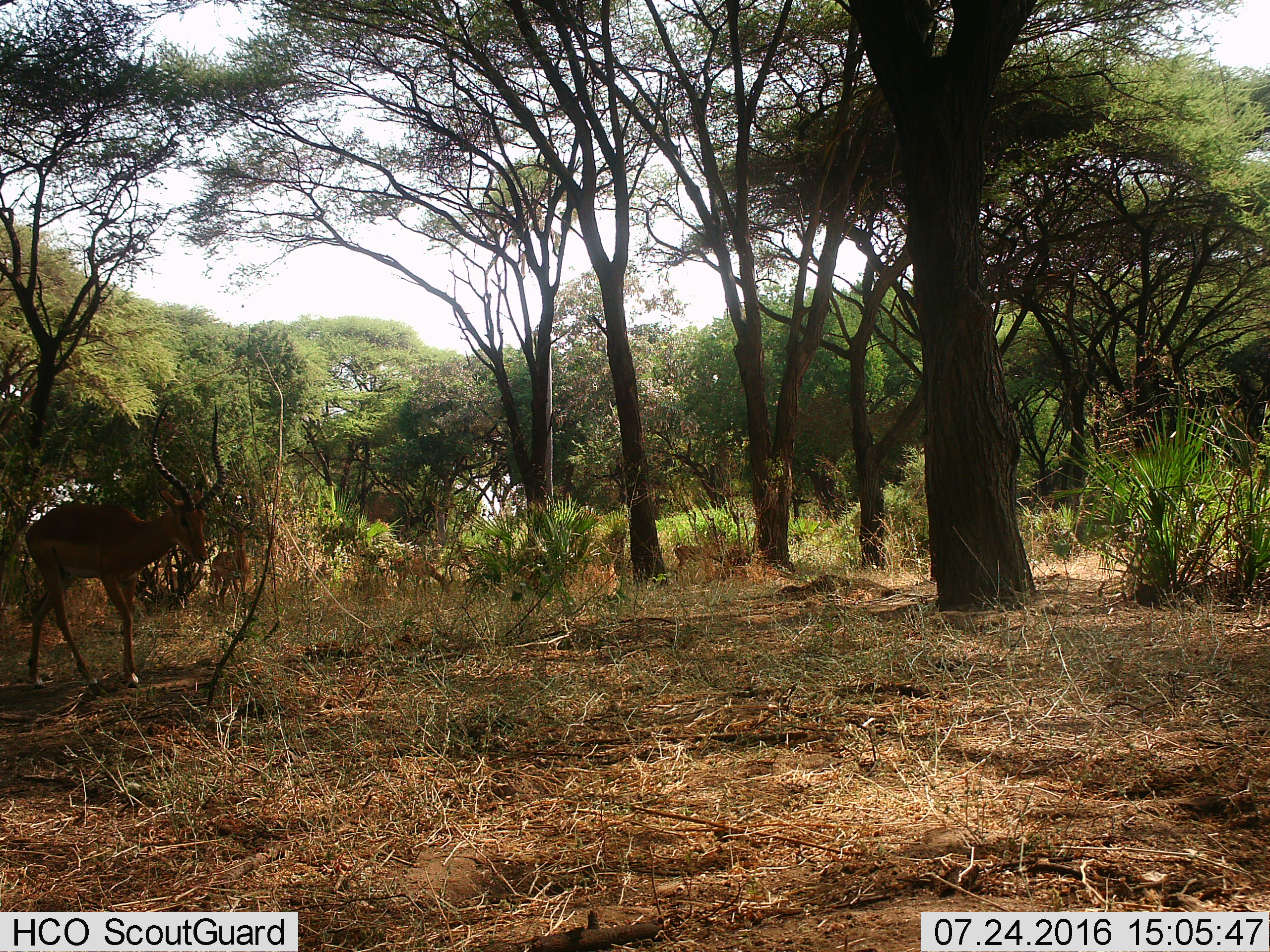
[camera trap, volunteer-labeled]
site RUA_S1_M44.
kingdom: Animalia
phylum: Chordata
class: Mammalia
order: Artiodactyla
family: Bovidae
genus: Aepyceros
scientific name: Aepyceros melampus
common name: impala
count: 2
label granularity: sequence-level